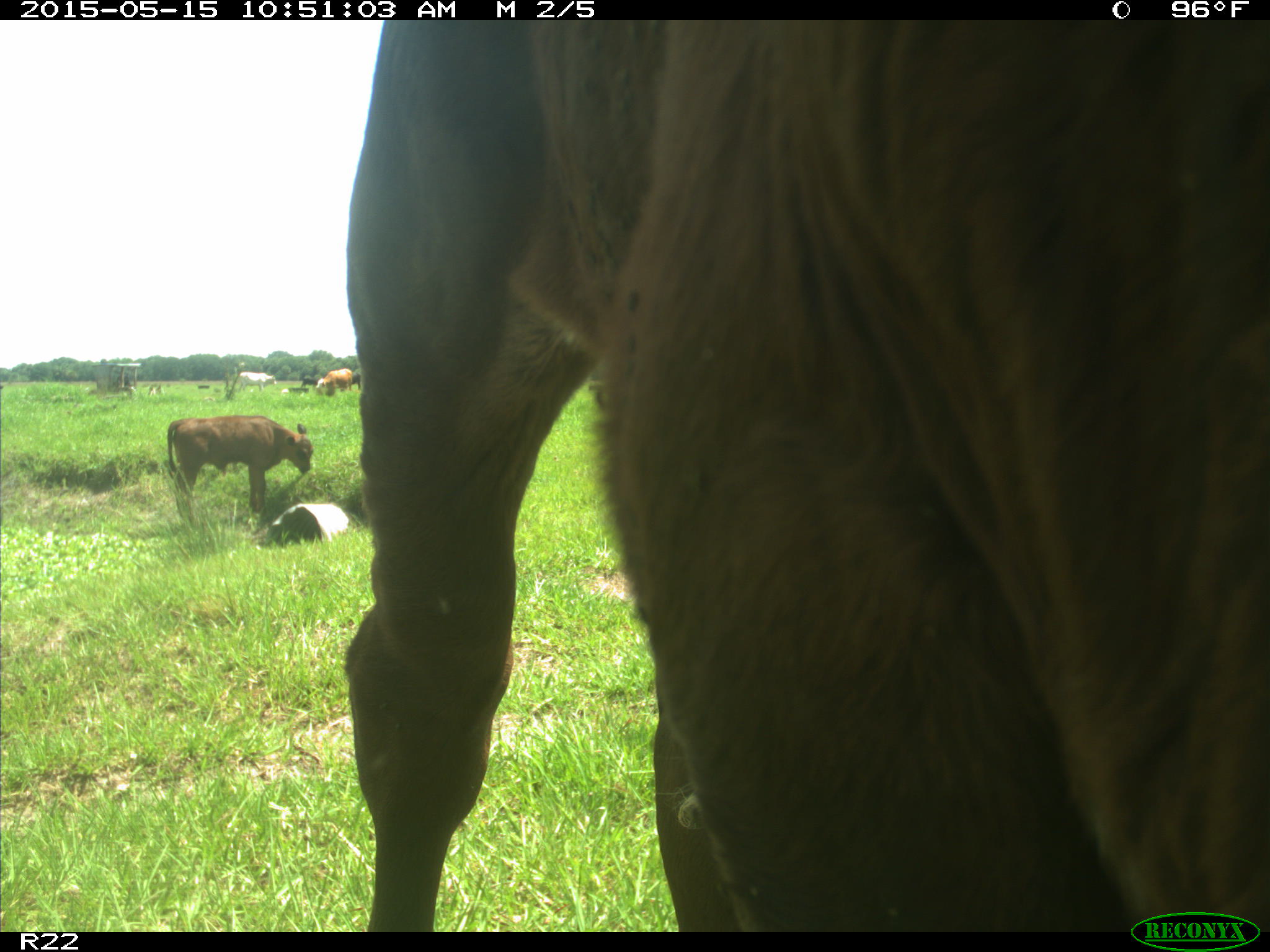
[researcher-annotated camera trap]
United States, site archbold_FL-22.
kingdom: Animalia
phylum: Chordata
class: Mammalia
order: Artiodactyla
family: Bovidae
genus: Bos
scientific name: Bos taurus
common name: domestic cow